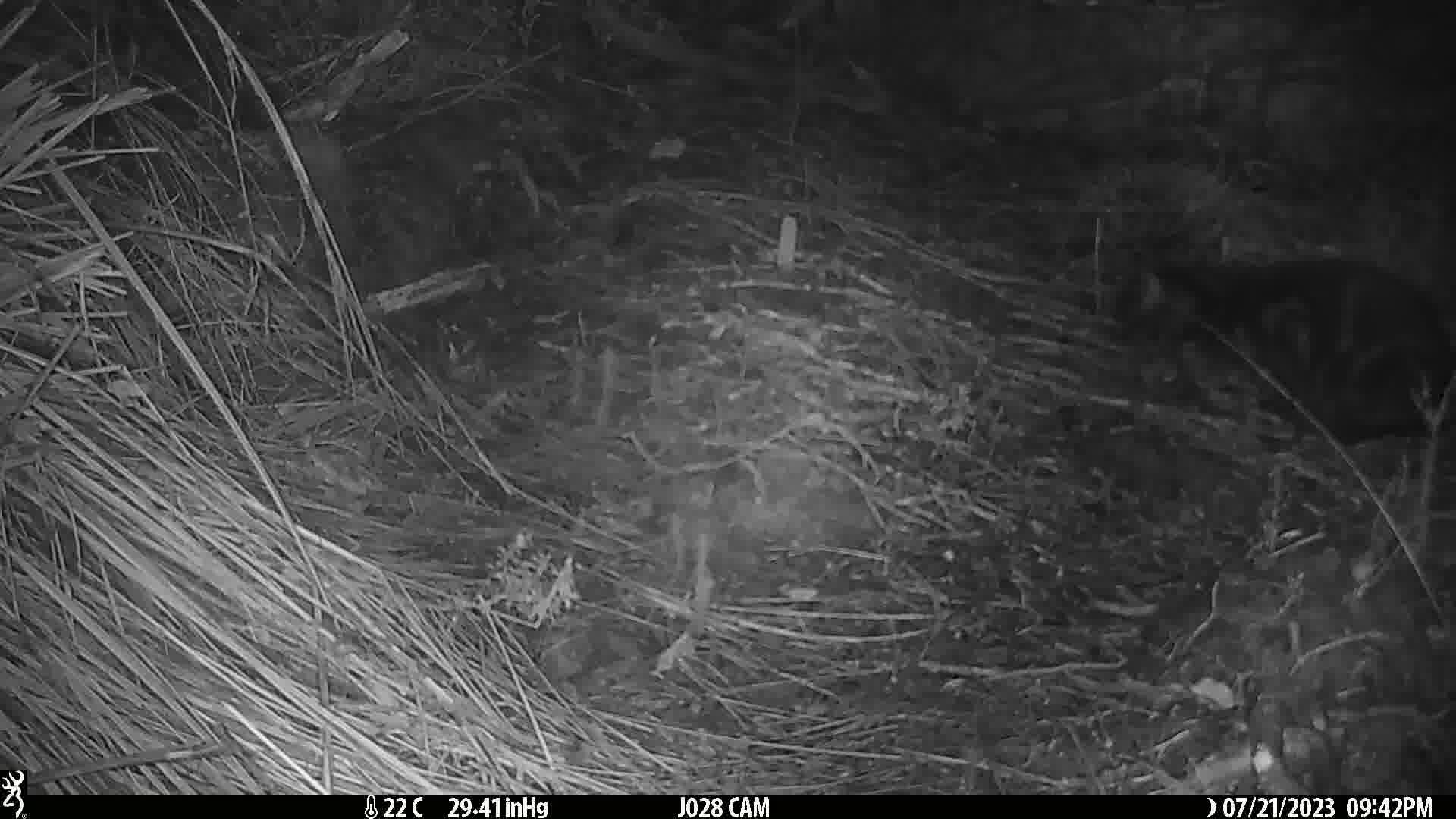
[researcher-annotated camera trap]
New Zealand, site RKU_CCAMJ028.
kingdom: Animalia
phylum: Chordata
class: Mammalia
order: Carnivora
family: Felidae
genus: Felis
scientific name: Felis catus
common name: domestic cat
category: cat